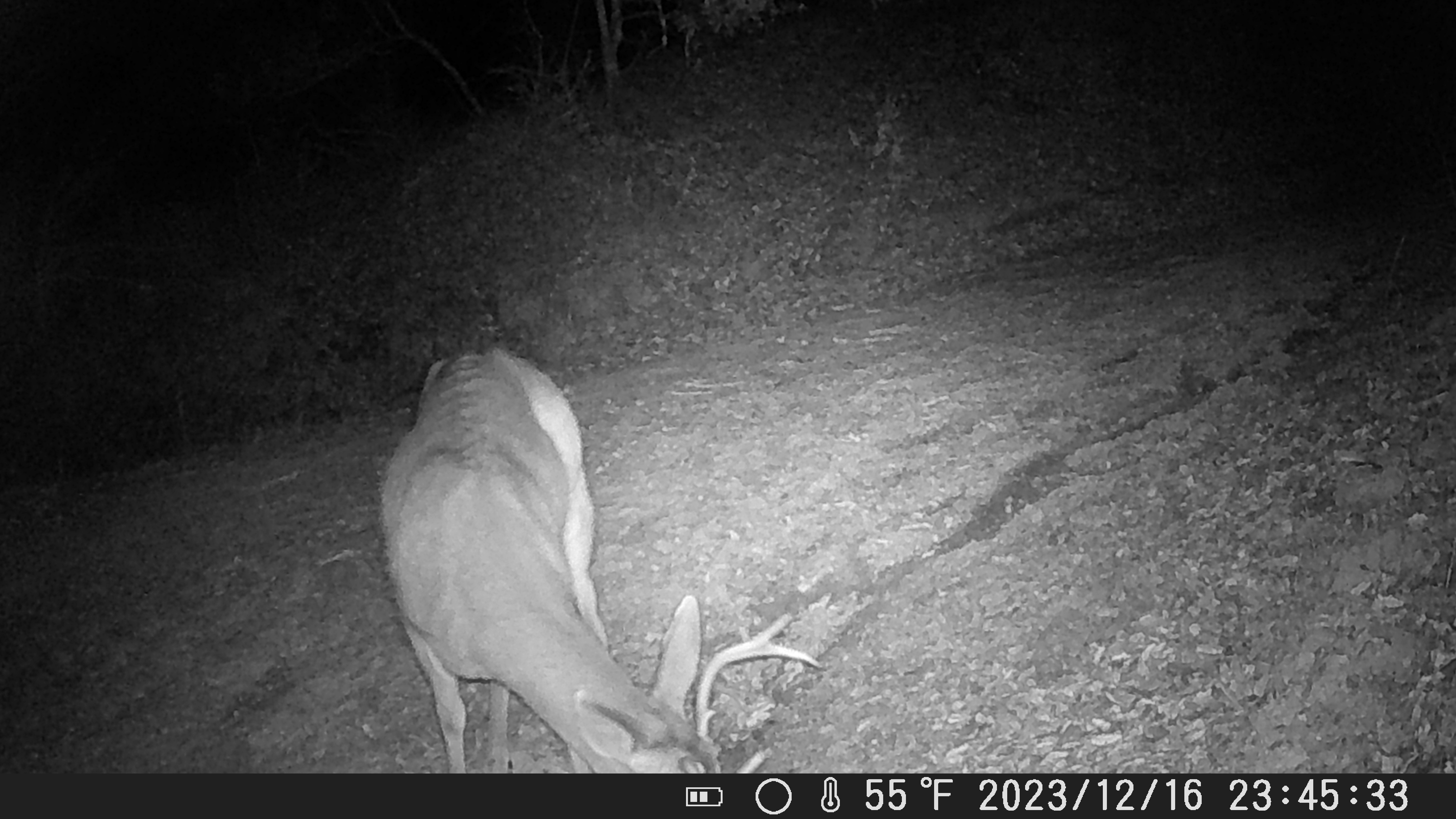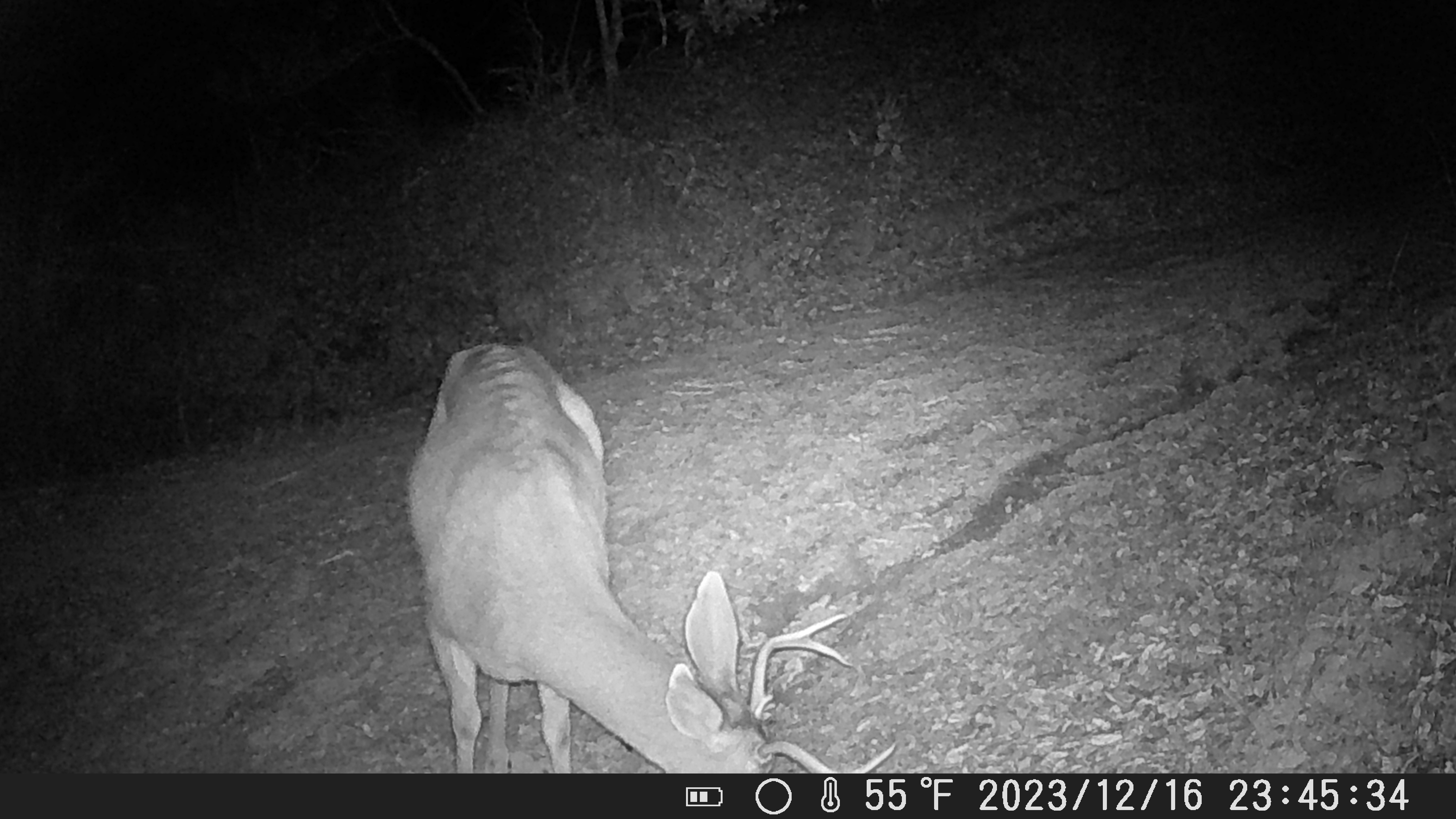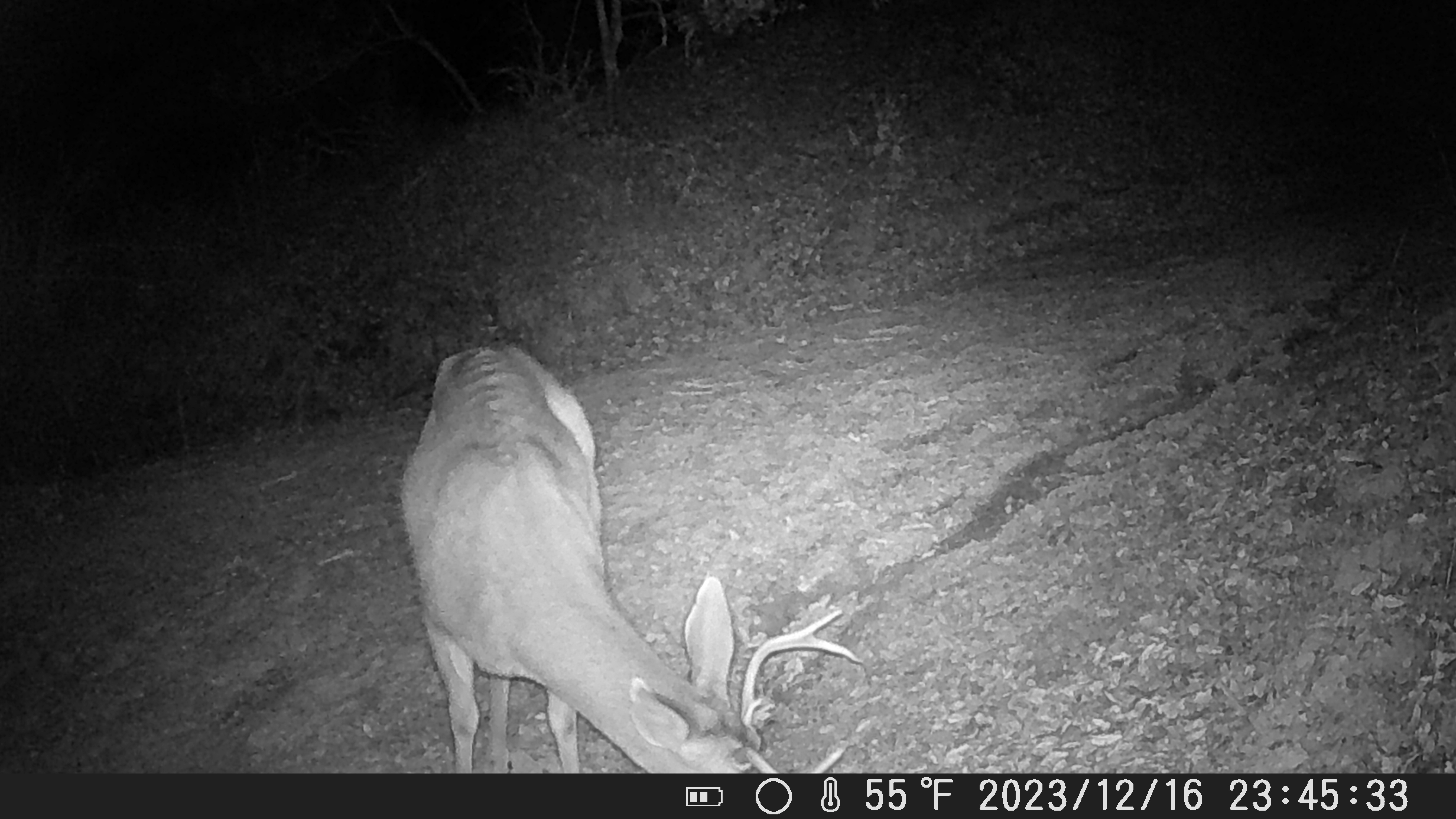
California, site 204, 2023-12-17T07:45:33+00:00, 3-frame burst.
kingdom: Animalia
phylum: Chordata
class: Mammalia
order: Artiodactyla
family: Cervidae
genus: Odocoileus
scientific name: Odocoileus hemionus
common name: mule deer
Mule deer (Odocoileus hemionus).